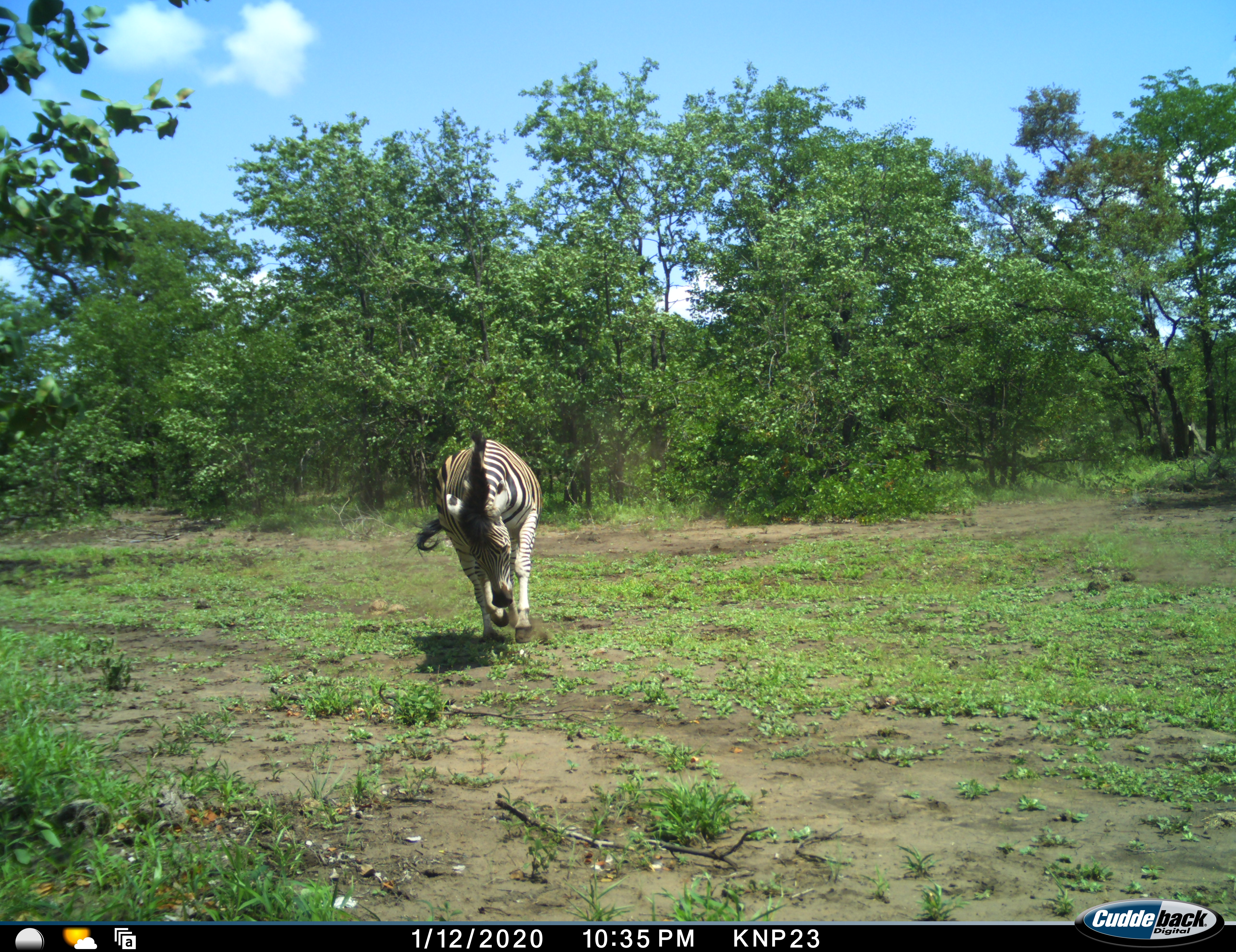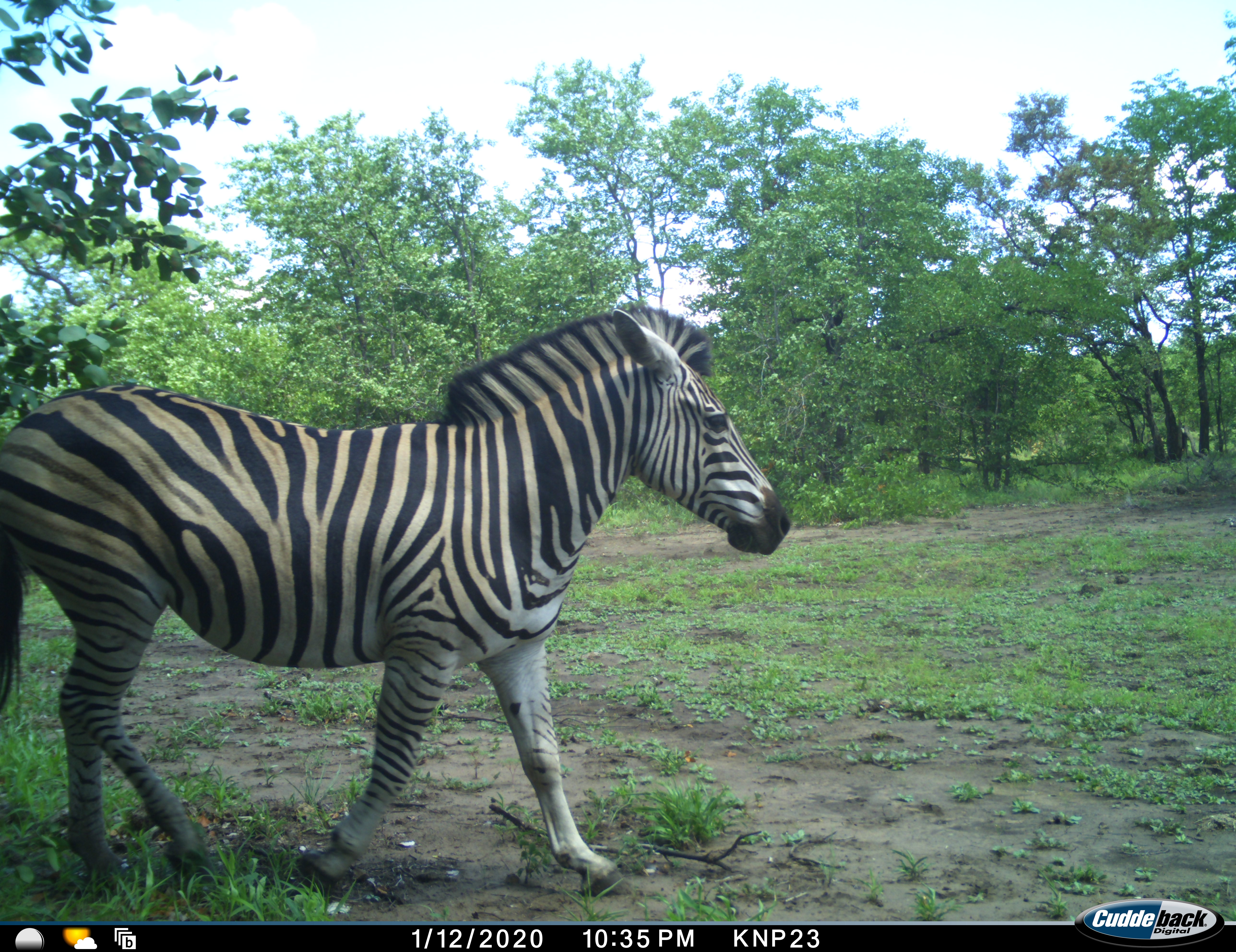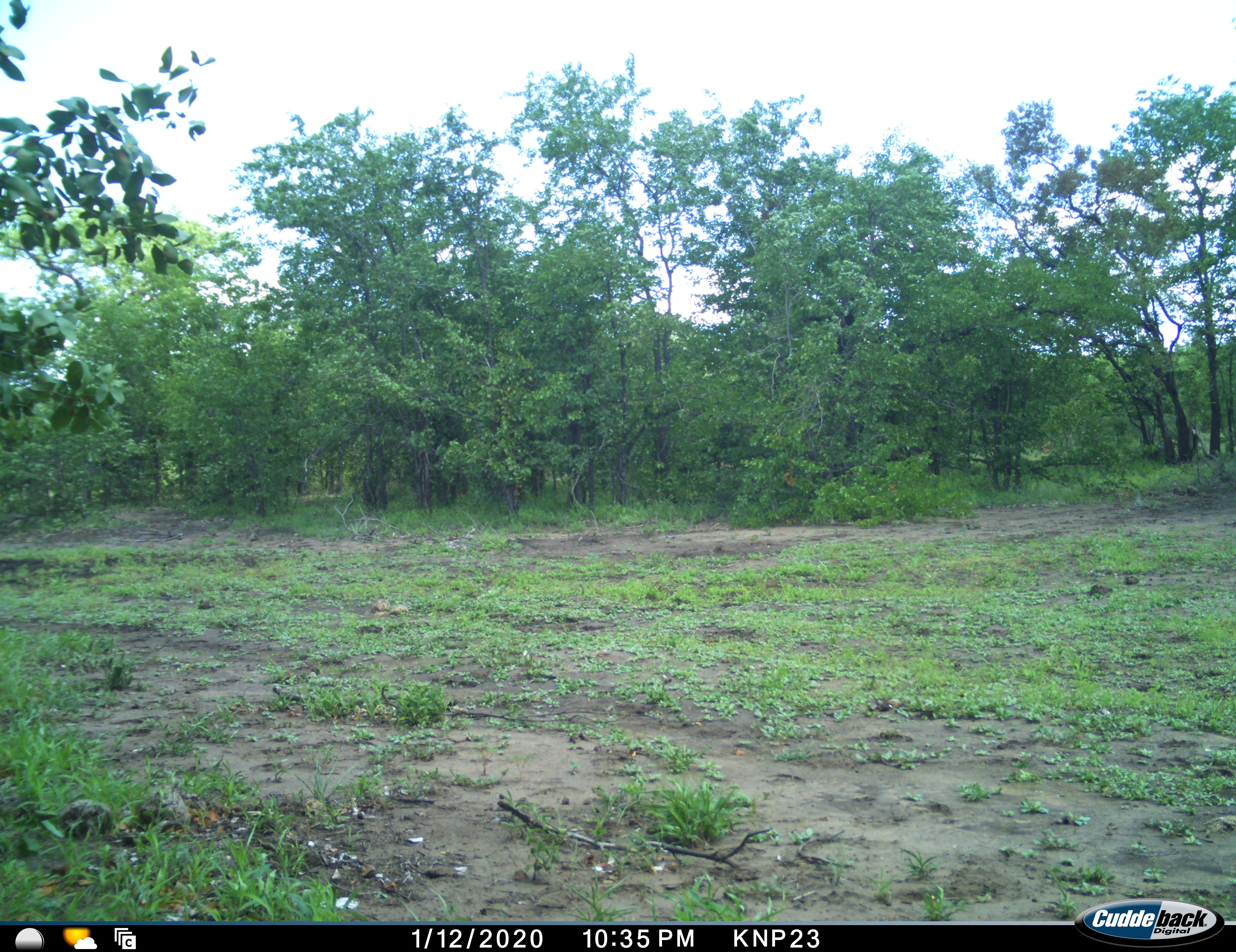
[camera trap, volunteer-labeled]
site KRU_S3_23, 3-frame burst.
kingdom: Animalia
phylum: Chordata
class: Mammalia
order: Perissodactyla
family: Equidae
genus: Equus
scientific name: Equus quagga burchellii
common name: burchell's zebra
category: zebraburchells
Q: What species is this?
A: Zebraburchells (burchell's zebra) (Equus quagga burchellii).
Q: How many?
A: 1.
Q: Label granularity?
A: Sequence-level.